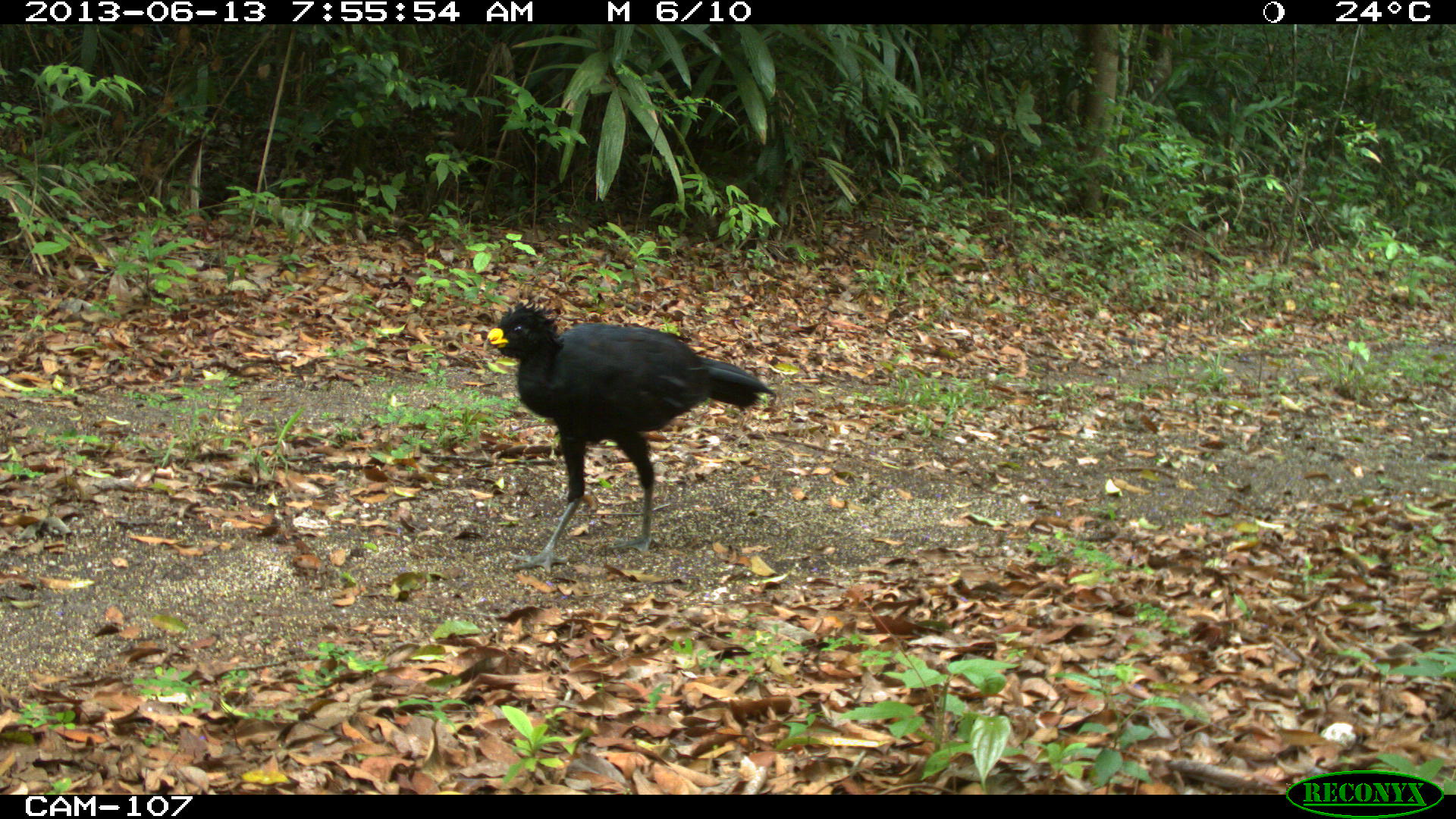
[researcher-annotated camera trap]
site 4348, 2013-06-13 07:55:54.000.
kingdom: Animalia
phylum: Chordata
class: Aves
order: Galliformes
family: Cracidae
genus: Crax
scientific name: Crax rubra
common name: great curassow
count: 1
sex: male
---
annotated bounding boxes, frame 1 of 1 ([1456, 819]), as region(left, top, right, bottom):
crax rubra: region(482, 302, 776, 573)